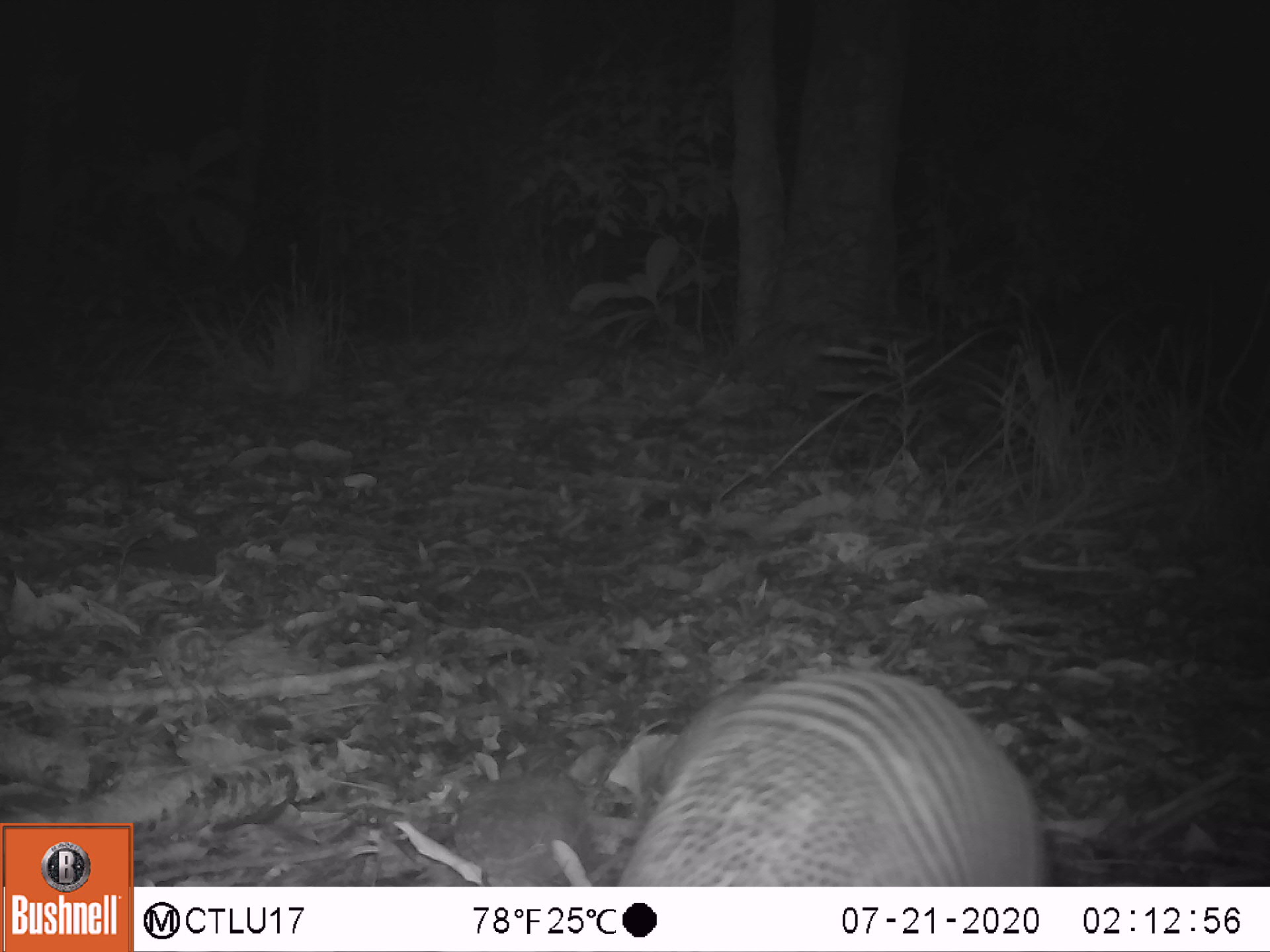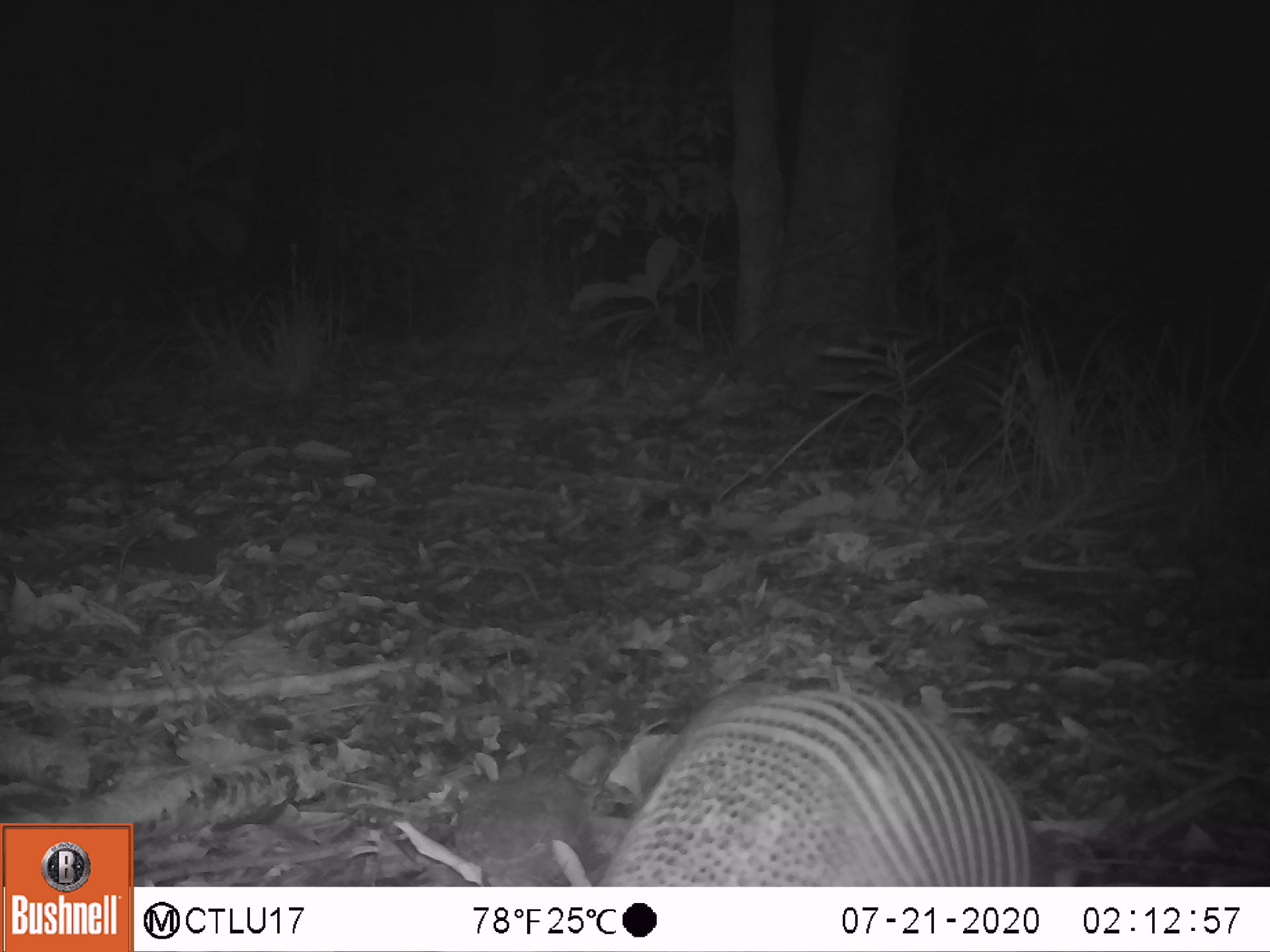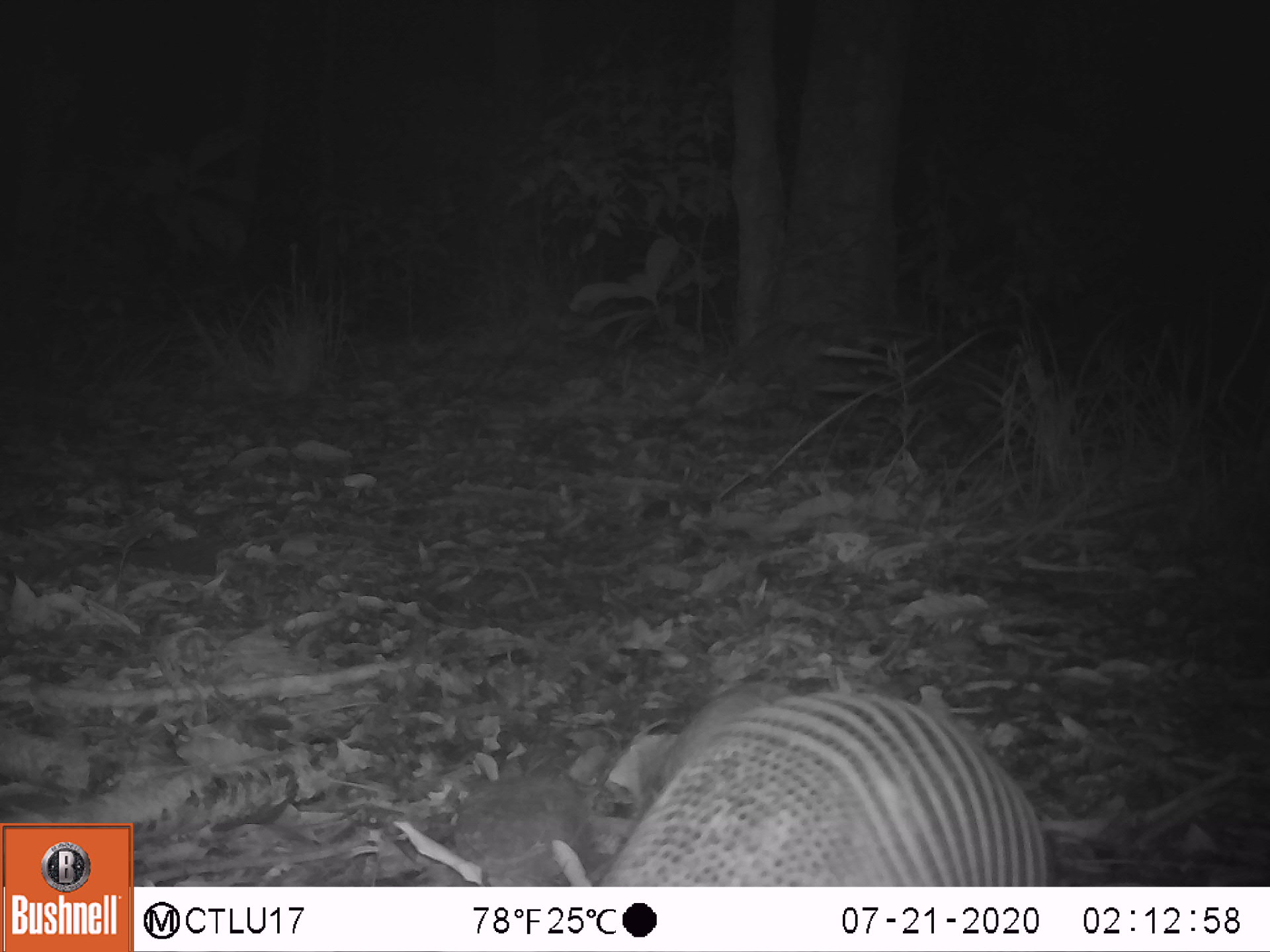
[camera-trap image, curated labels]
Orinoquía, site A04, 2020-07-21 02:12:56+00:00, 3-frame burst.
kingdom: Animalia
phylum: Chordata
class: Mammalia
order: Cingulata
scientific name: Cingulata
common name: armadillo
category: unknown armadillo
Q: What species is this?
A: Unknown armadillo (armadillo) (Cingulata).